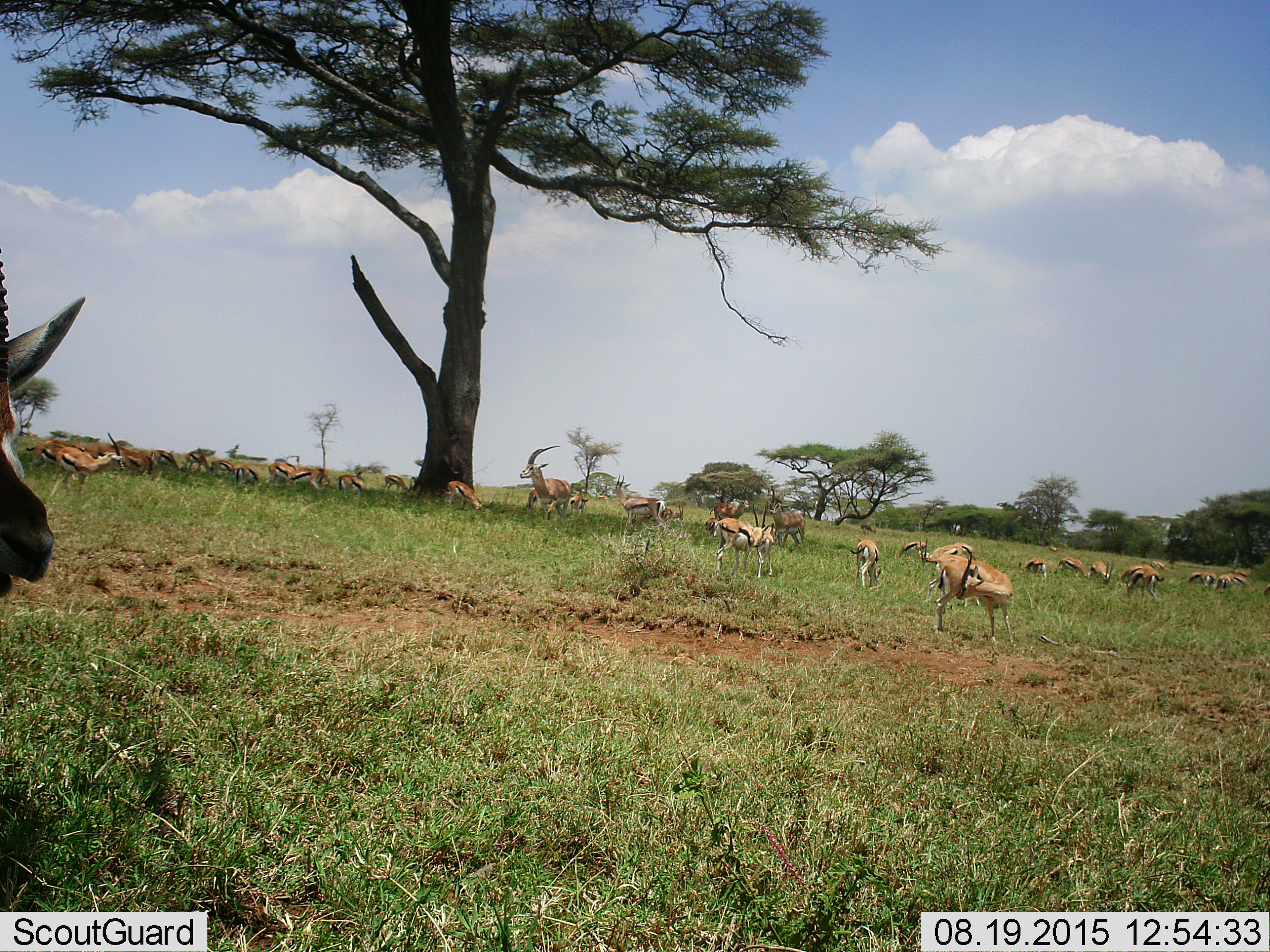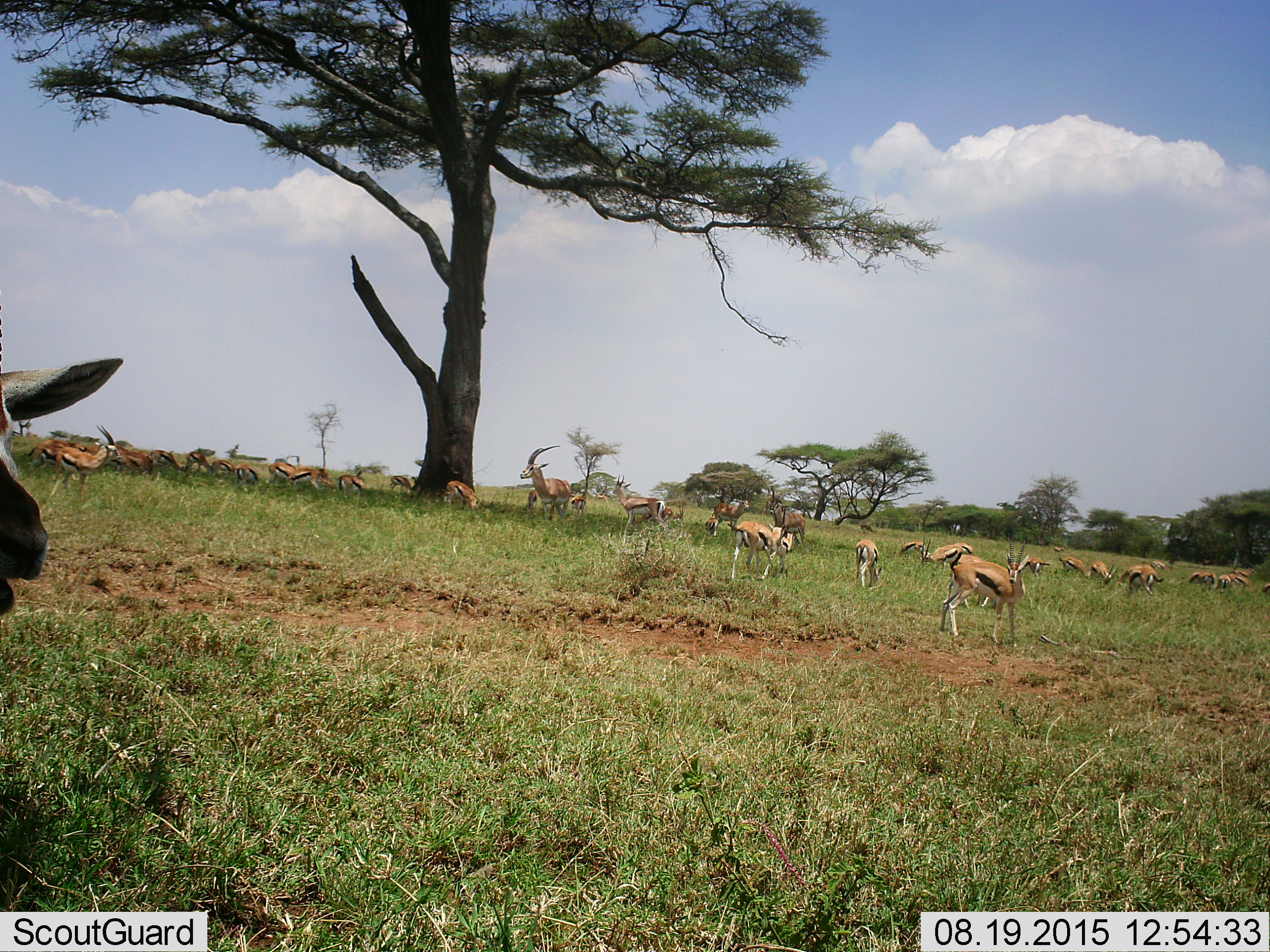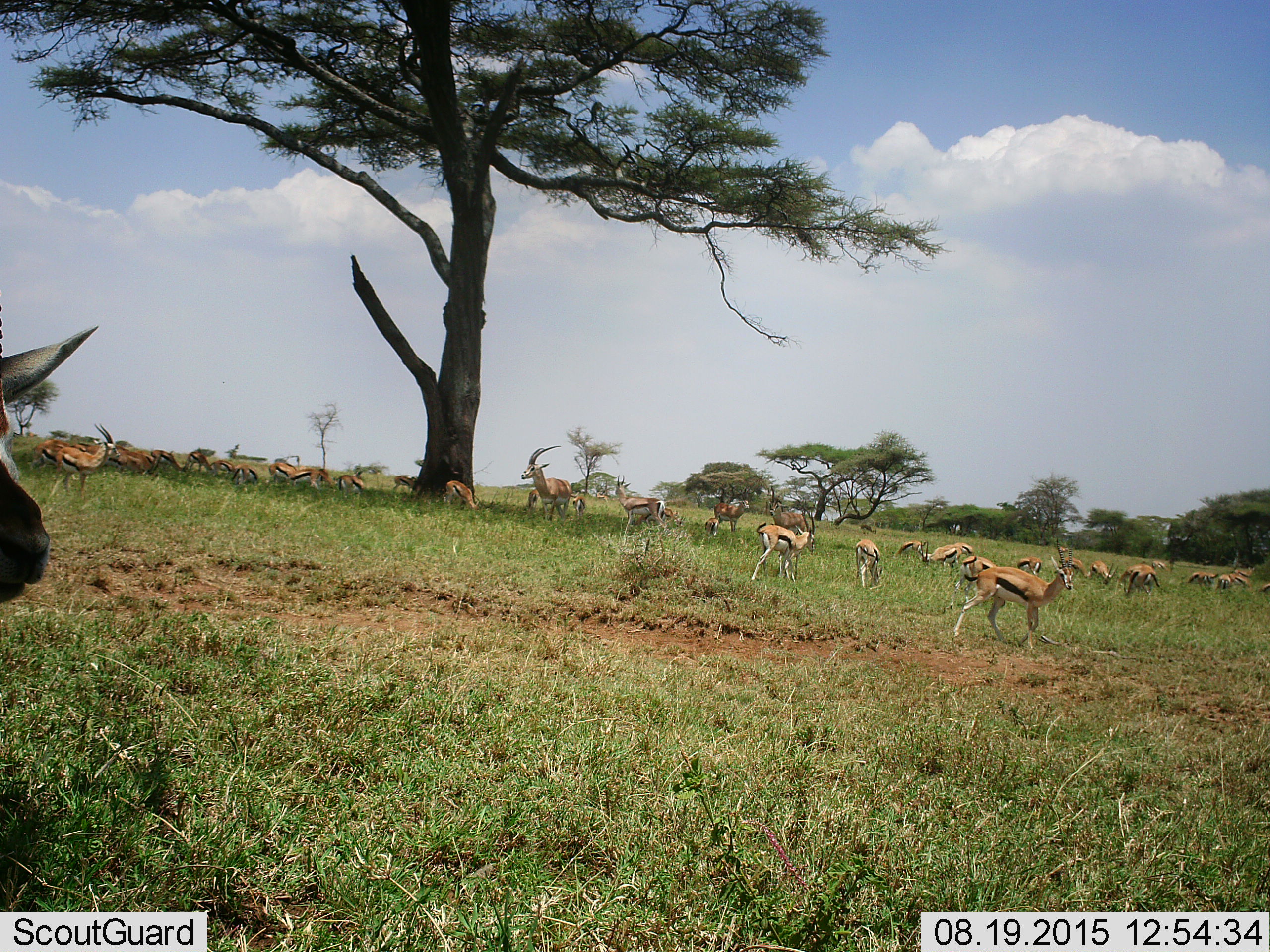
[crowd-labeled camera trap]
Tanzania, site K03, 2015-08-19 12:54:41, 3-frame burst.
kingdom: Animalia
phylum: Chordata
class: Mammalia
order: Artiodactyla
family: Bovidae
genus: Nanger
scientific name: Nanger granti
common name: grant's gazelle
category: gazellegrants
Gazellegrants (grant's gazelle) (Nanger granti), count 4. Behavior (volunteer vote fractions): standing 83%, resting 0%, moving 17%, interacting 0%. Young present (vote fraction): 17%. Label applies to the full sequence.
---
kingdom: Animalia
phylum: Chordata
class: Mammalia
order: Artiodactyla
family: Bovidae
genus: Eudorcas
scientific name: Eudorcas thomsonii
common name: thomson's gazelle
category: gazellethomsons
Gazellethomsons (thomson's gazelle) (Eudorcas thomsonii), count 11-50. Behavior (volunteer vote fractions): standing 100%, resting 12%, moving 50%, interacting 12%. Young present (vote fraction): 12%. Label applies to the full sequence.